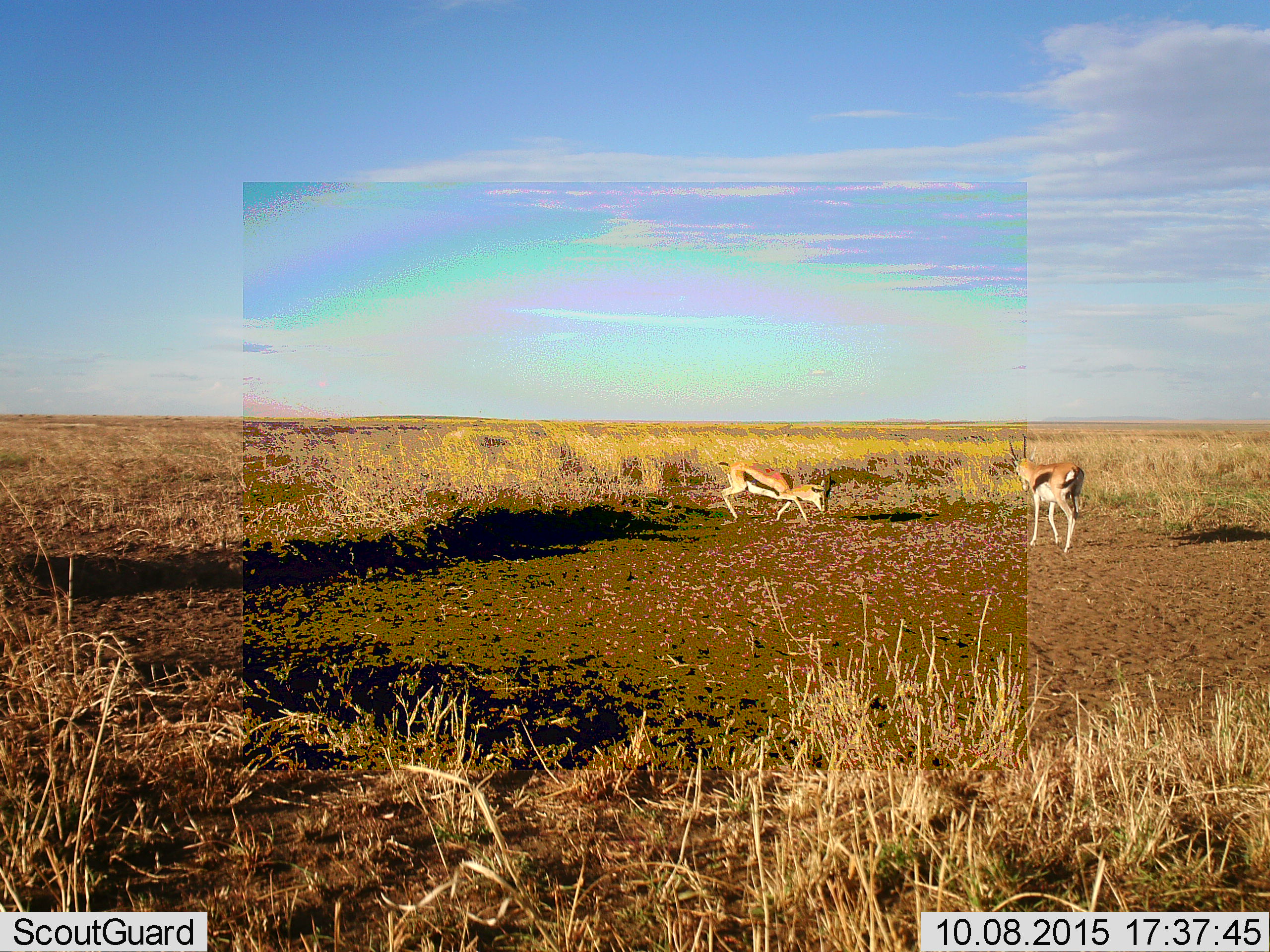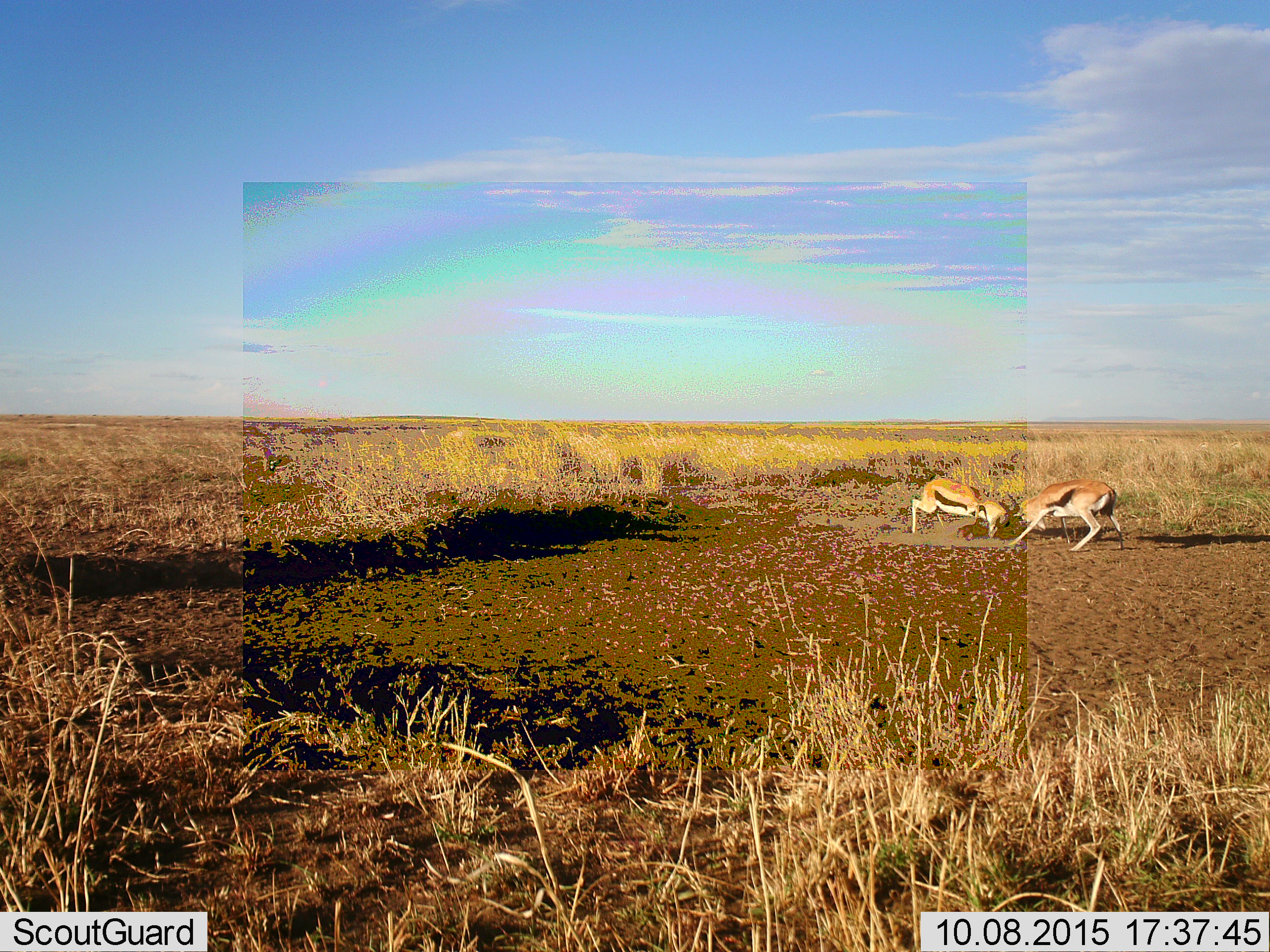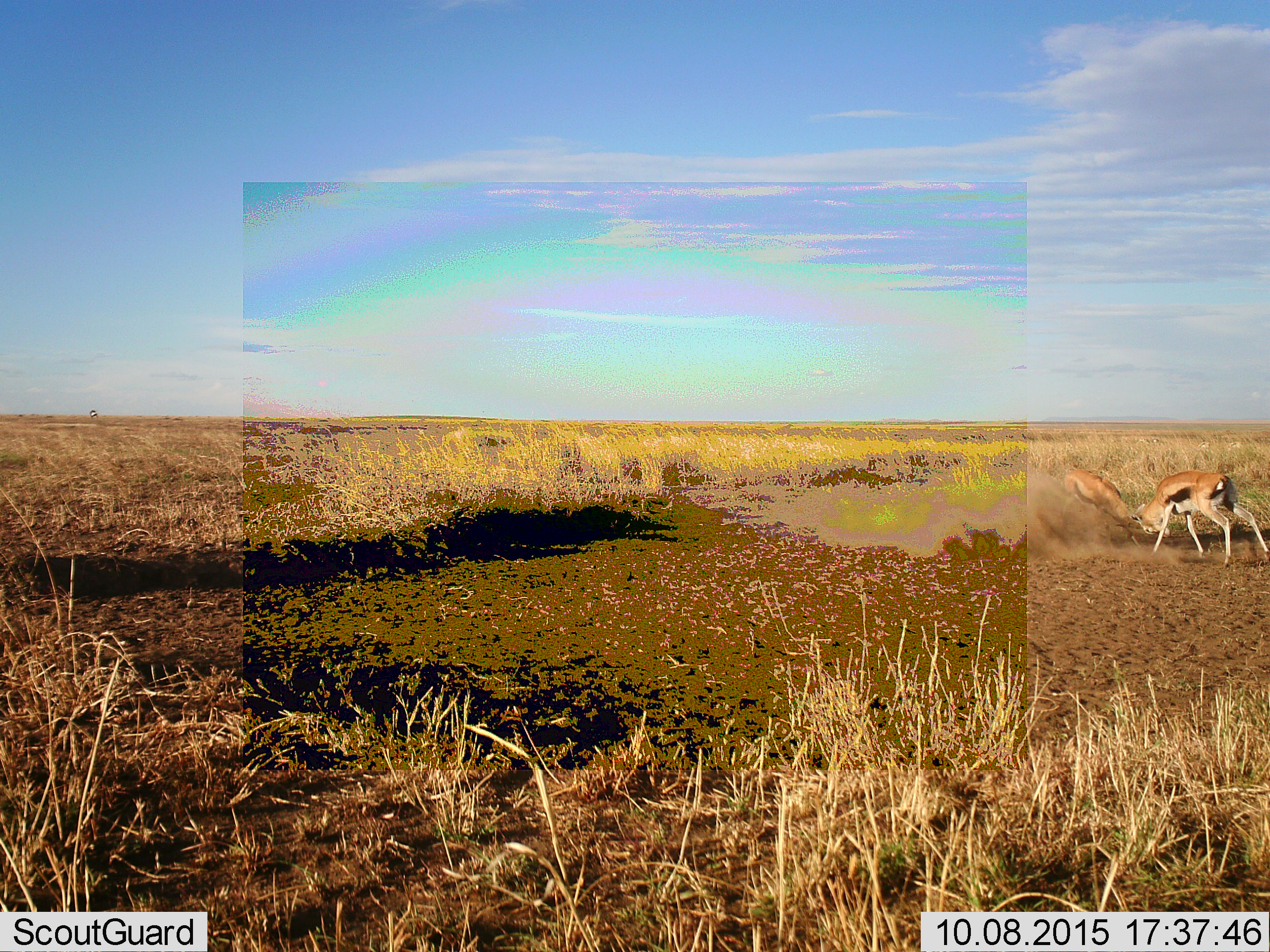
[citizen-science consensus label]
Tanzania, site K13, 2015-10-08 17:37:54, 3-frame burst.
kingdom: Animalia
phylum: Chordata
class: Mammalia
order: Artiodactyla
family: Bovidae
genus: Eudorcas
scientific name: Eudorcas thomsonii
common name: thomson's gazelle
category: gazellethomsons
Gazellethomsons (thomson's gazelle) (Eudorcas thomsonii), count 2. Behavior (volunteer vote fractions): standing 20%, resting 0%, moving 70%, interacting 60%. Young present (vote fraction): 0%. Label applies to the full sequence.